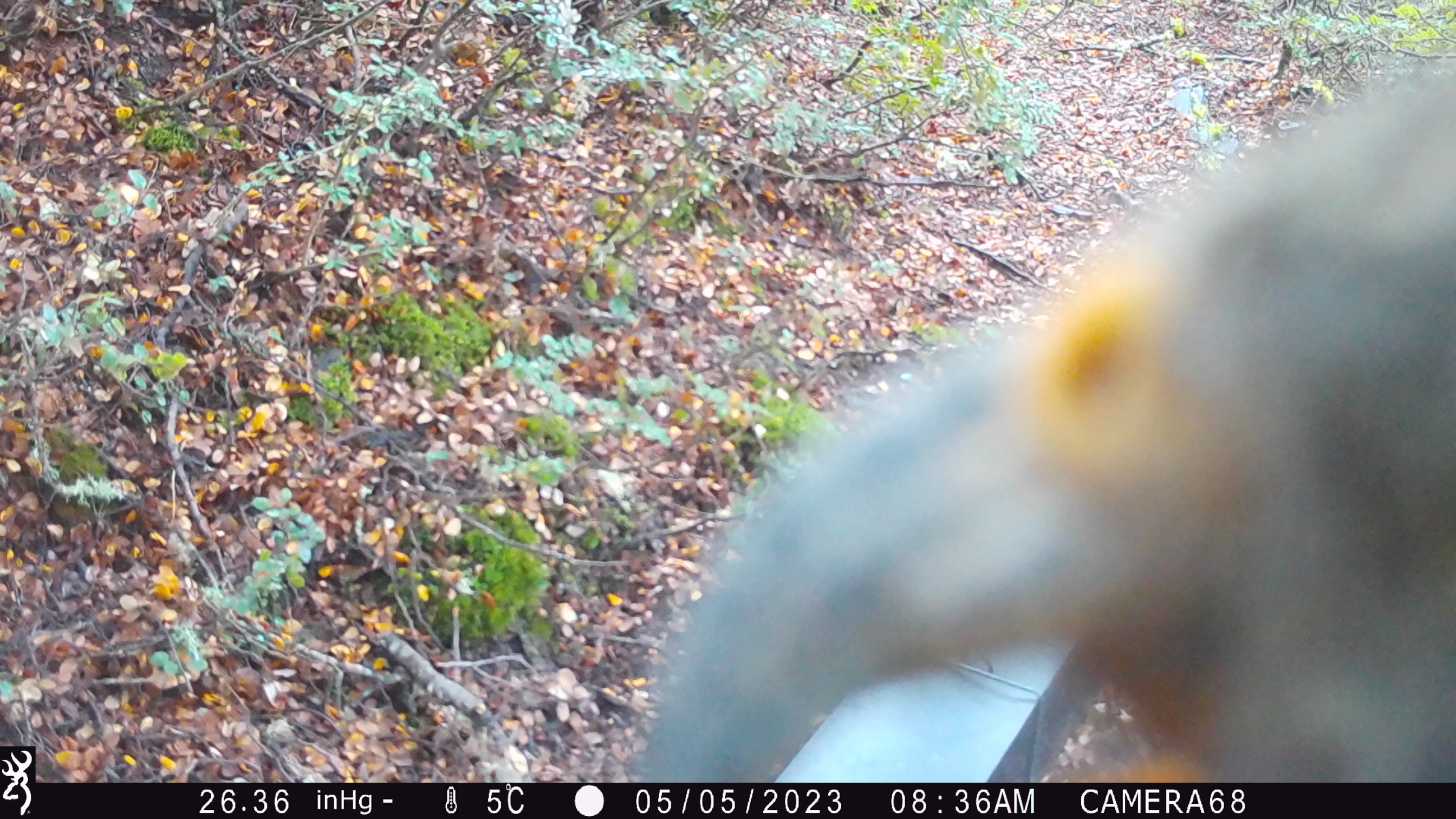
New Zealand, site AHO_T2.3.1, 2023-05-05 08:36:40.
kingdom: Animalia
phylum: Chordata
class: Aves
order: Psittaciformes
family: Strigopidae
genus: Nestor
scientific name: Nestor notabilis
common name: kea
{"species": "kea (Nestor notabilis)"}